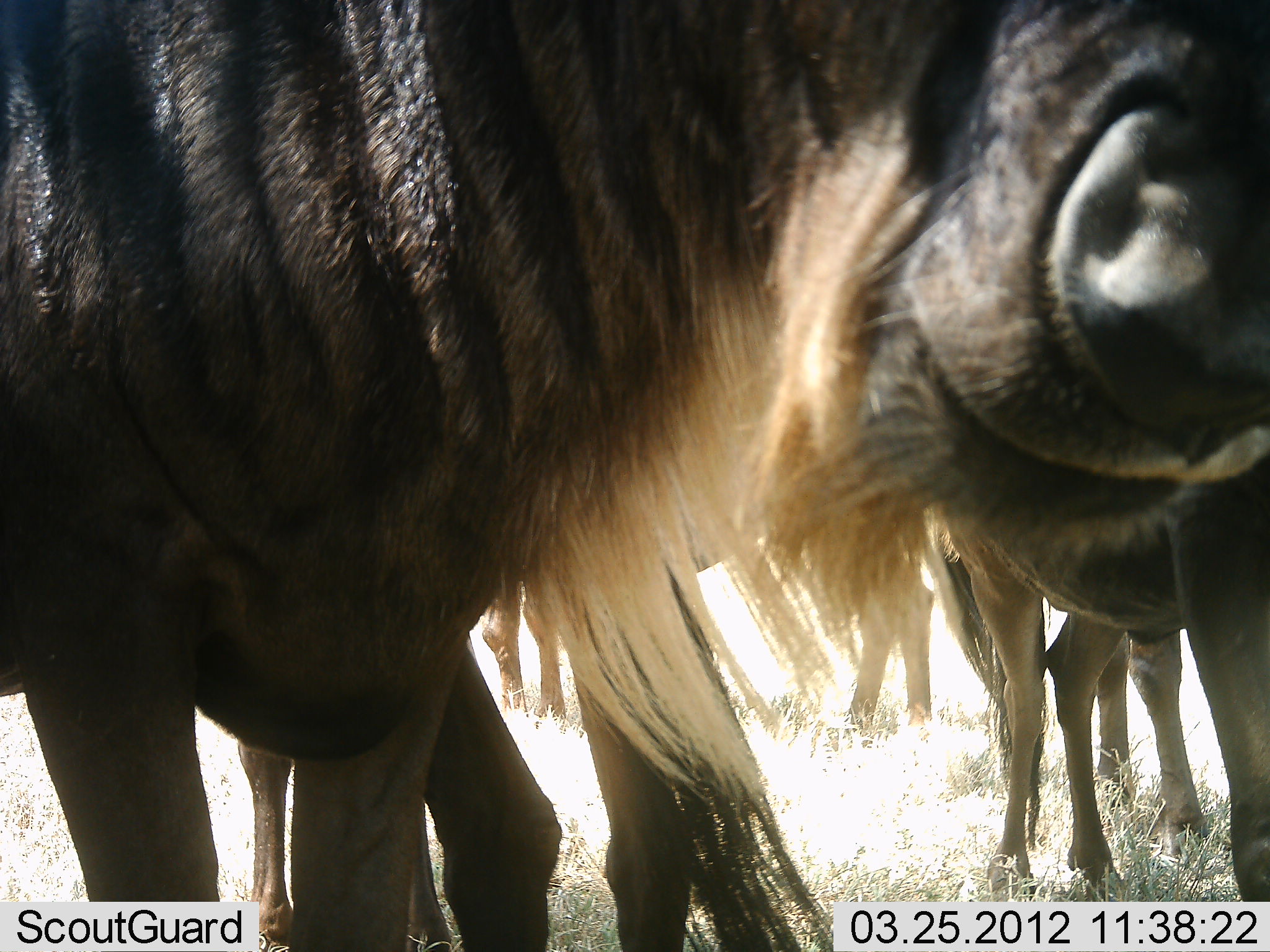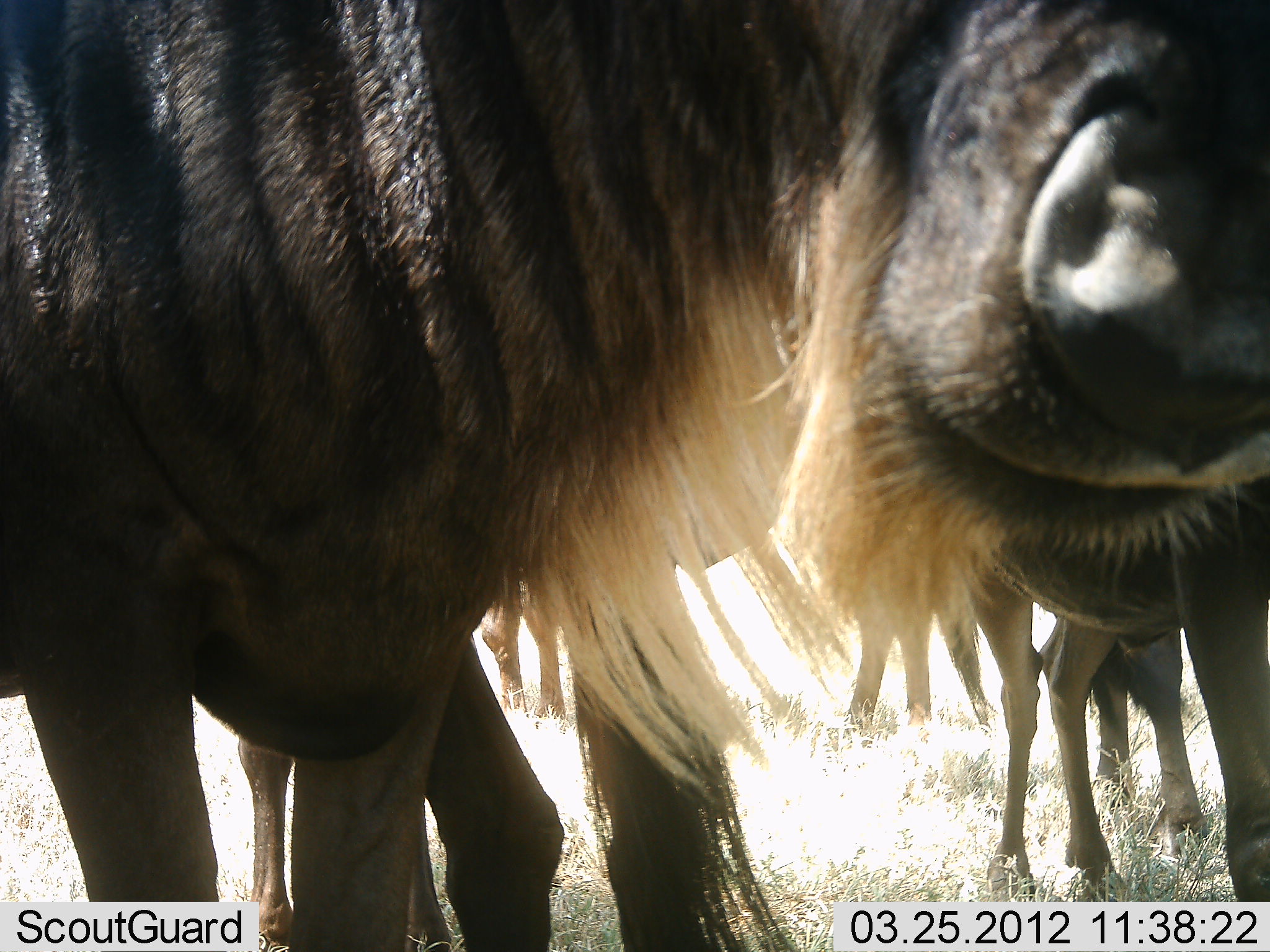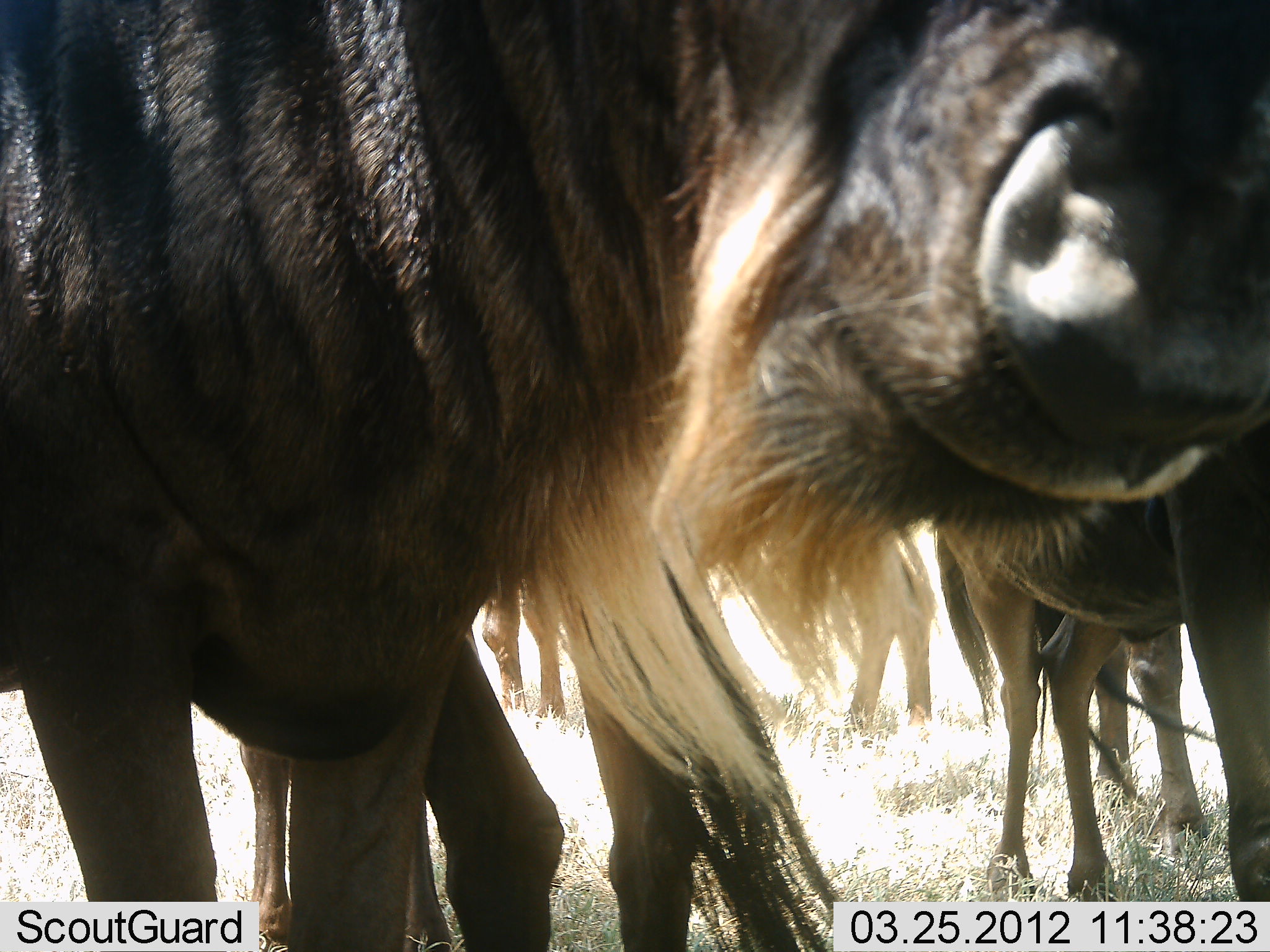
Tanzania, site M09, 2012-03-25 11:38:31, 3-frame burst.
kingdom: Animalia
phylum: Chordata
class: Mammalia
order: Artiodactyla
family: Bovidae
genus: Connochaetes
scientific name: Connochaetes taurinus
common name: blue wildebeest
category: wildebeest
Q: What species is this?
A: Wildebeest (blue wildebeest) (Connochaetes taurinus).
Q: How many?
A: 5.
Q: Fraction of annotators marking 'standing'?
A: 91%.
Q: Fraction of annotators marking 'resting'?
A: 0%.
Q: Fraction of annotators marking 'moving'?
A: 0%.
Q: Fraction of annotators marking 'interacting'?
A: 4%.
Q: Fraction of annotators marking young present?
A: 13%.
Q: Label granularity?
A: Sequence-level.